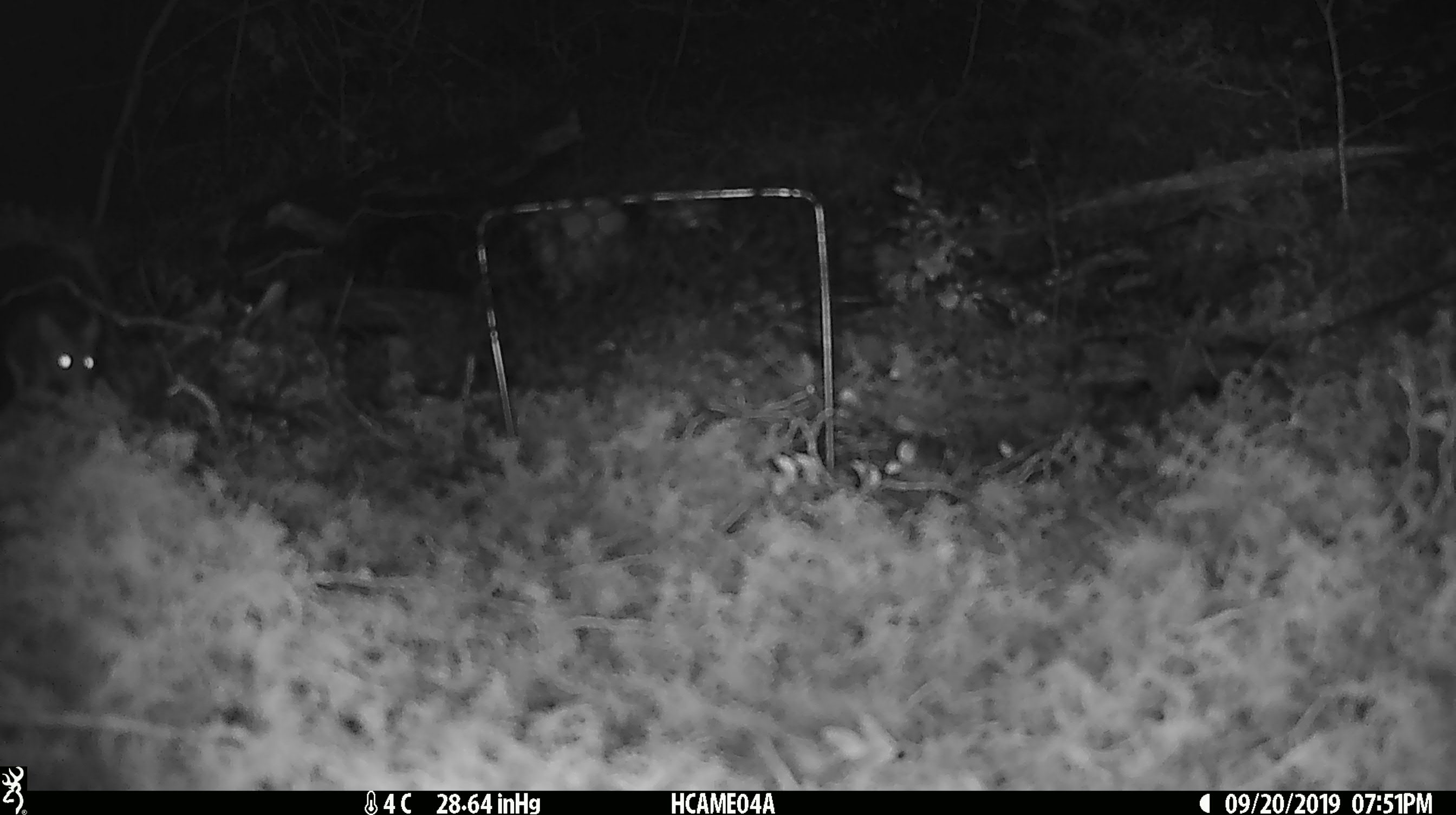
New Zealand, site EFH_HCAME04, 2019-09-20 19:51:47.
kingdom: Animalia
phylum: Chordata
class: Mammalia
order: Rodentia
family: Muridae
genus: Mus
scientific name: Mus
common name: mouse